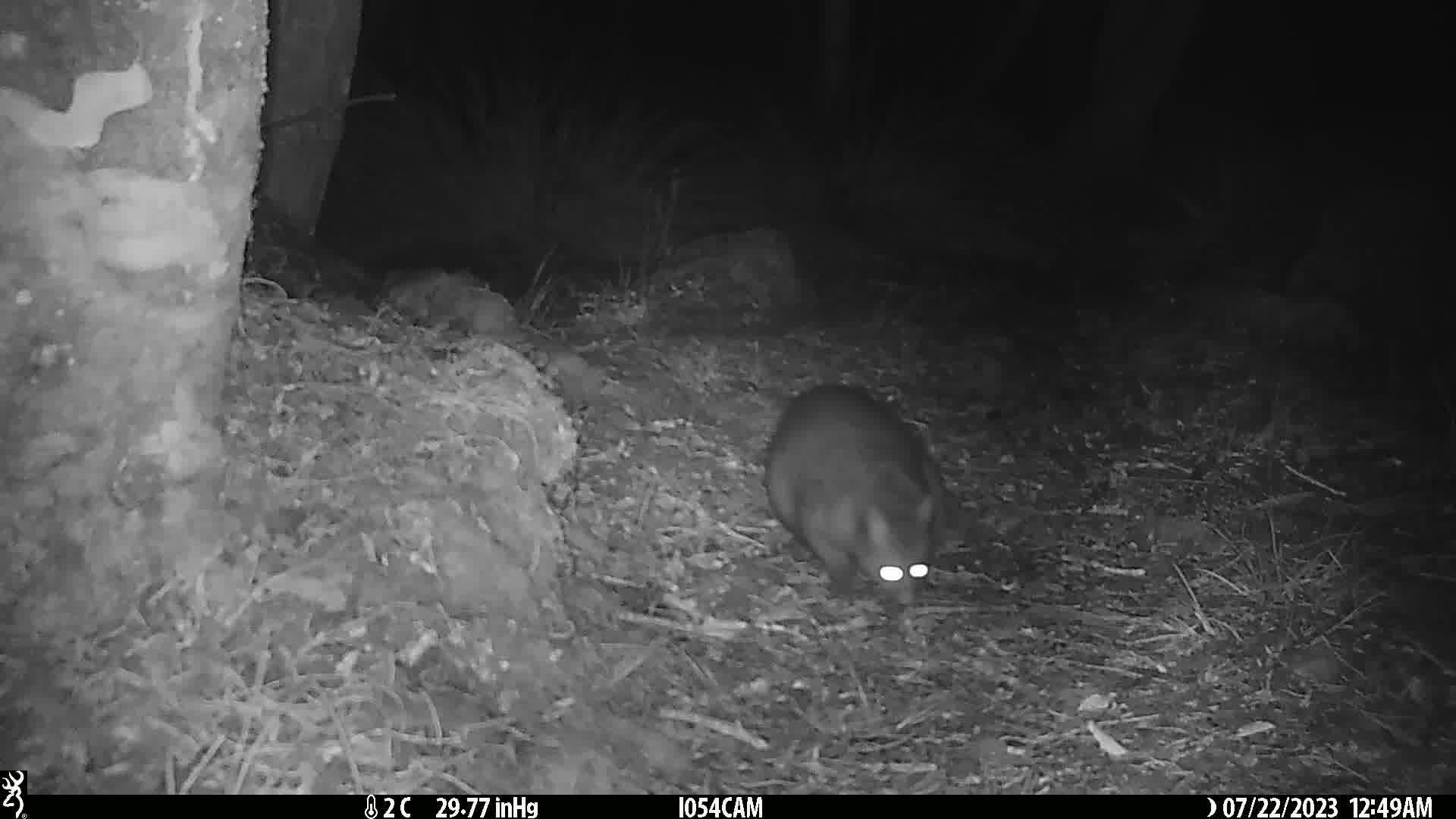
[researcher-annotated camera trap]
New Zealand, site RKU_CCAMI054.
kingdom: Animalia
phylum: Chordata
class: Mammalia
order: Diprotodontia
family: Phalangeridae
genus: Trichosurus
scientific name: Trichosurus vulpecula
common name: common brushtail possum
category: possum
Possum (common brushtail possum) (Trichosurus vulpecula).